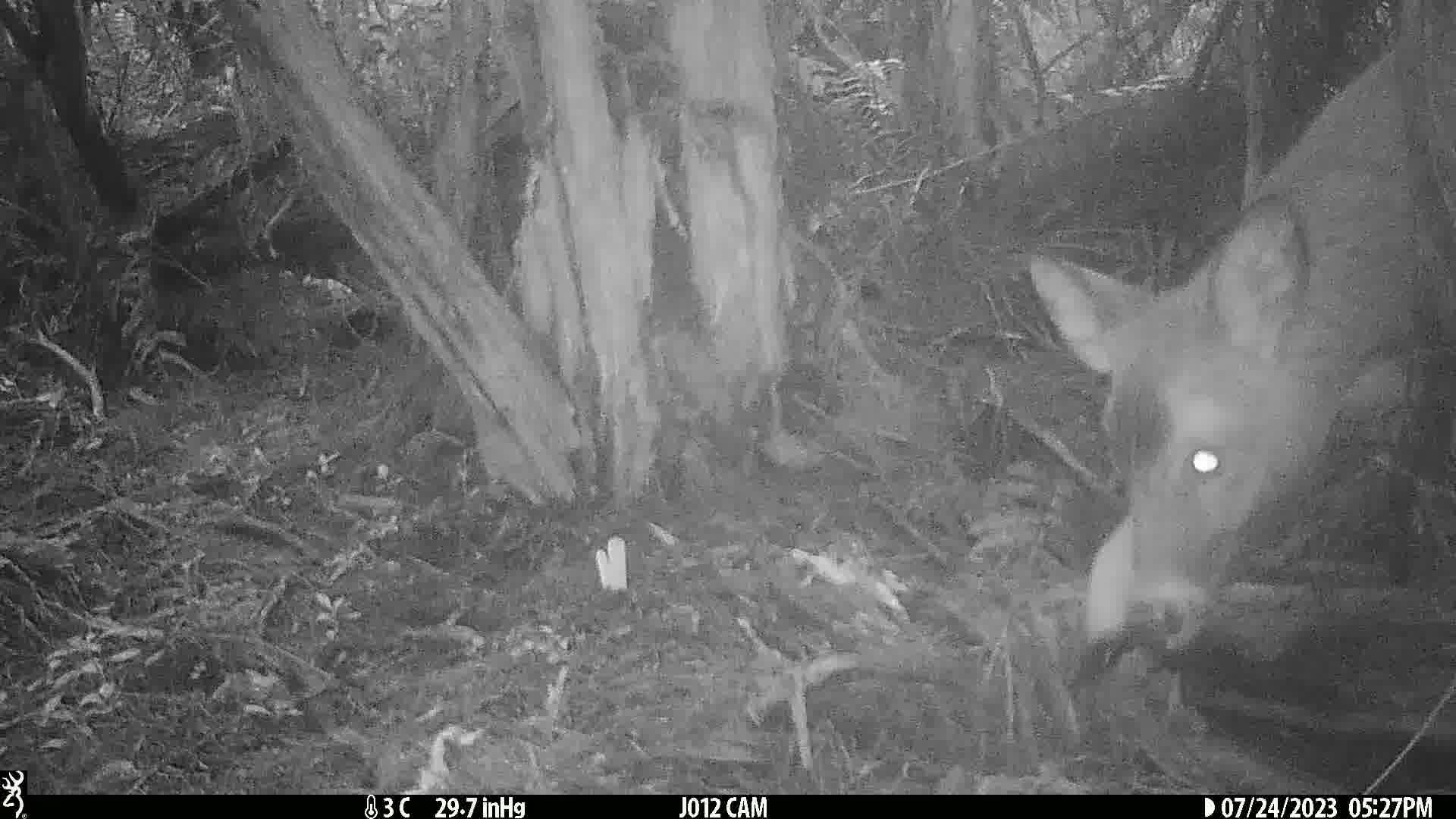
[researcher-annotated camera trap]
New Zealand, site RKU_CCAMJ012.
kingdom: Animalia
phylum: Chordata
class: Mammalia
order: Artiodactyla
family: Cervidae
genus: Odocoileus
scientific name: Odocoileus virginianus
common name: white-tailed deer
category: white tailed deer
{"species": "white tailed deer (white-tailed deer) (Odocoileus virginianus)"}